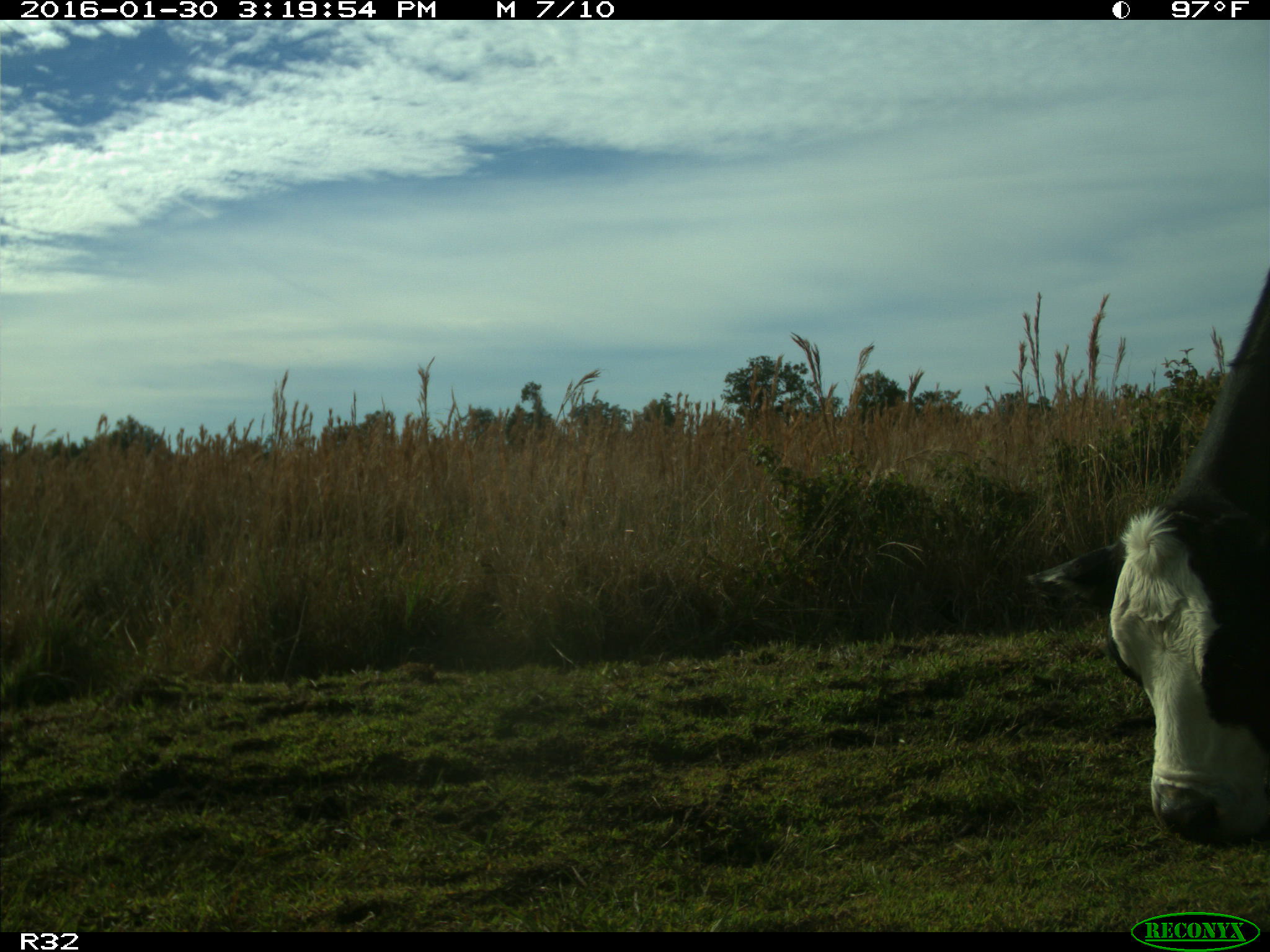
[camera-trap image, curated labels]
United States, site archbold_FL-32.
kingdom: Animalia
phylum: Chordata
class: Mammalia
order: Artiodactyla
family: Bovidae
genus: Bos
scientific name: Bos taurus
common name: domestic cow